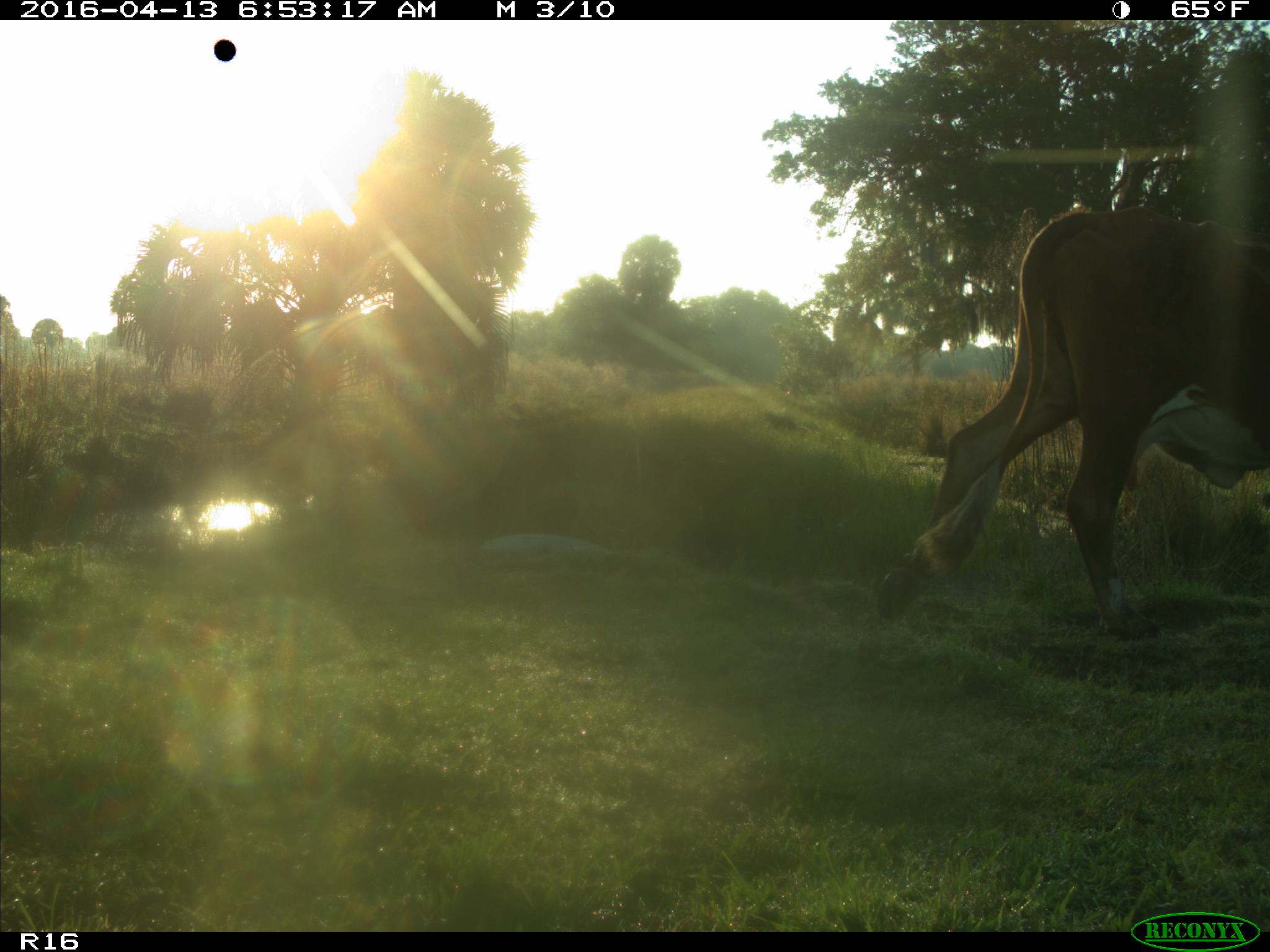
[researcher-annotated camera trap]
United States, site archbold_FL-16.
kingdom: Animalia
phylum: Chordata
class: Mammalia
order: Artiodactyla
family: Bovidae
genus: Bos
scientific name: Bos taurus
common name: domestic cow